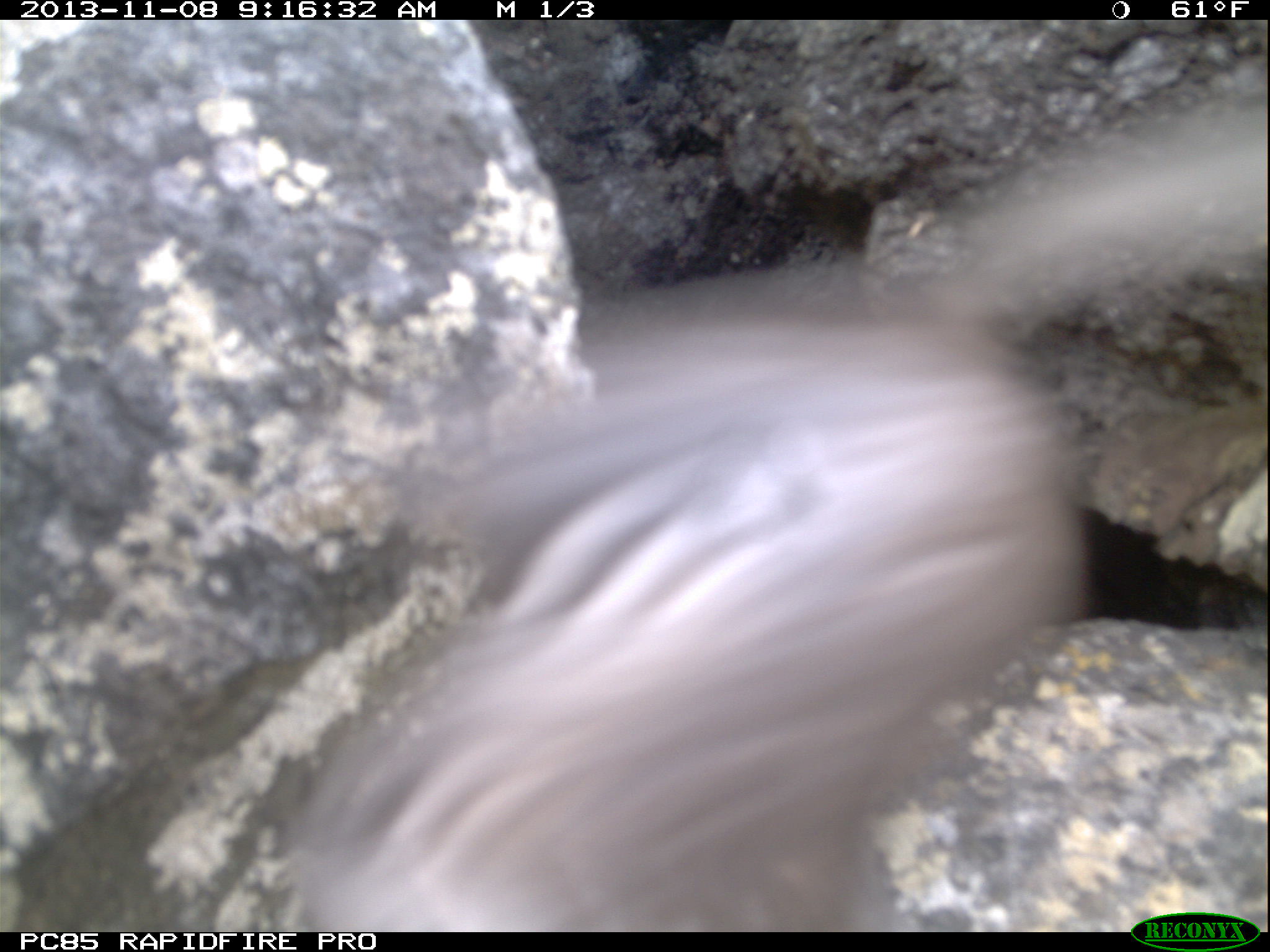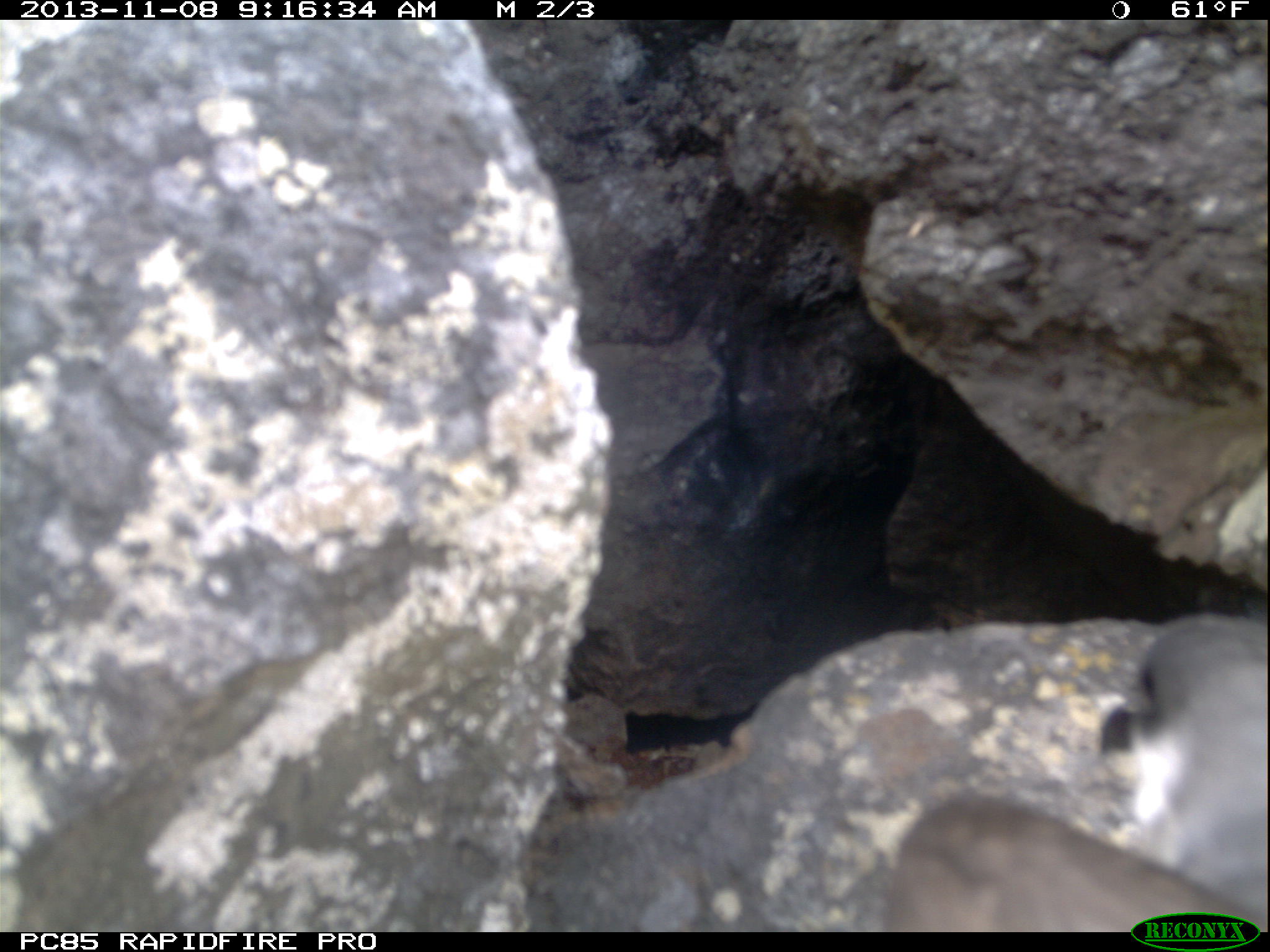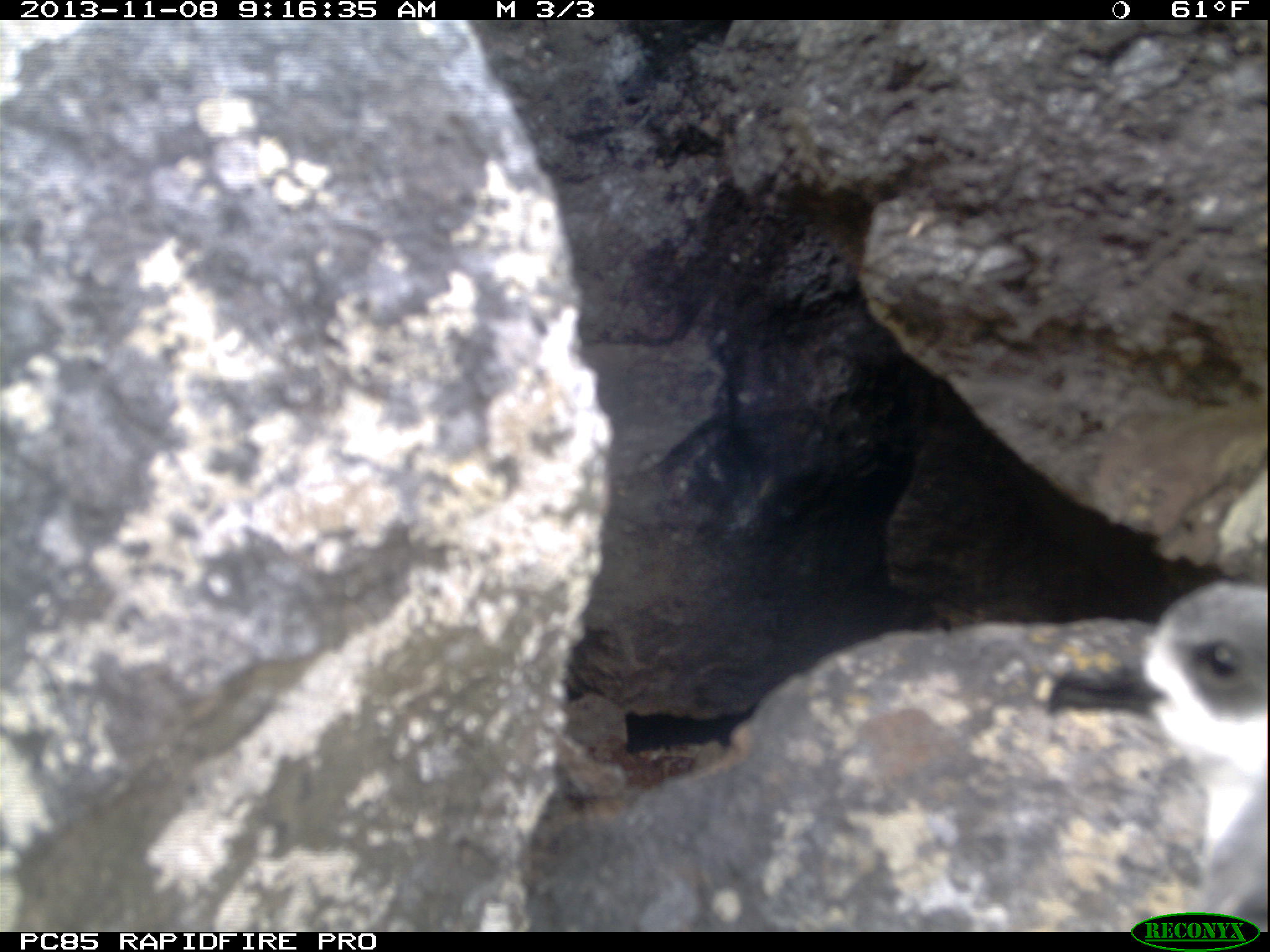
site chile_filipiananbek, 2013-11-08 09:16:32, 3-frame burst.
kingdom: Animalia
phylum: Chordata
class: Aves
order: Procellariiformes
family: Procellariidae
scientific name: Procellariidae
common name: petrel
Petrel (Procellariidae).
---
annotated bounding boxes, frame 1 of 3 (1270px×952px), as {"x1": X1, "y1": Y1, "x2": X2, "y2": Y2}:
petrel: {"x1": 147, "y1": 138, "x2": 1270, "y2": 928}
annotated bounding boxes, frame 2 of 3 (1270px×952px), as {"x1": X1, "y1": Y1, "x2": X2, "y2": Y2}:
petrel: {"x1": 884, "y1": 606, "x2": 1269, "y2": 936}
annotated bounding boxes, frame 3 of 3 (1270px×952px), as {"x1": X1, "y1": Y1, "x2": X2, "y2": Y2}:
petrel: {"x1": 1042, "y1": 574, "x2": 1266, "y2": 928}